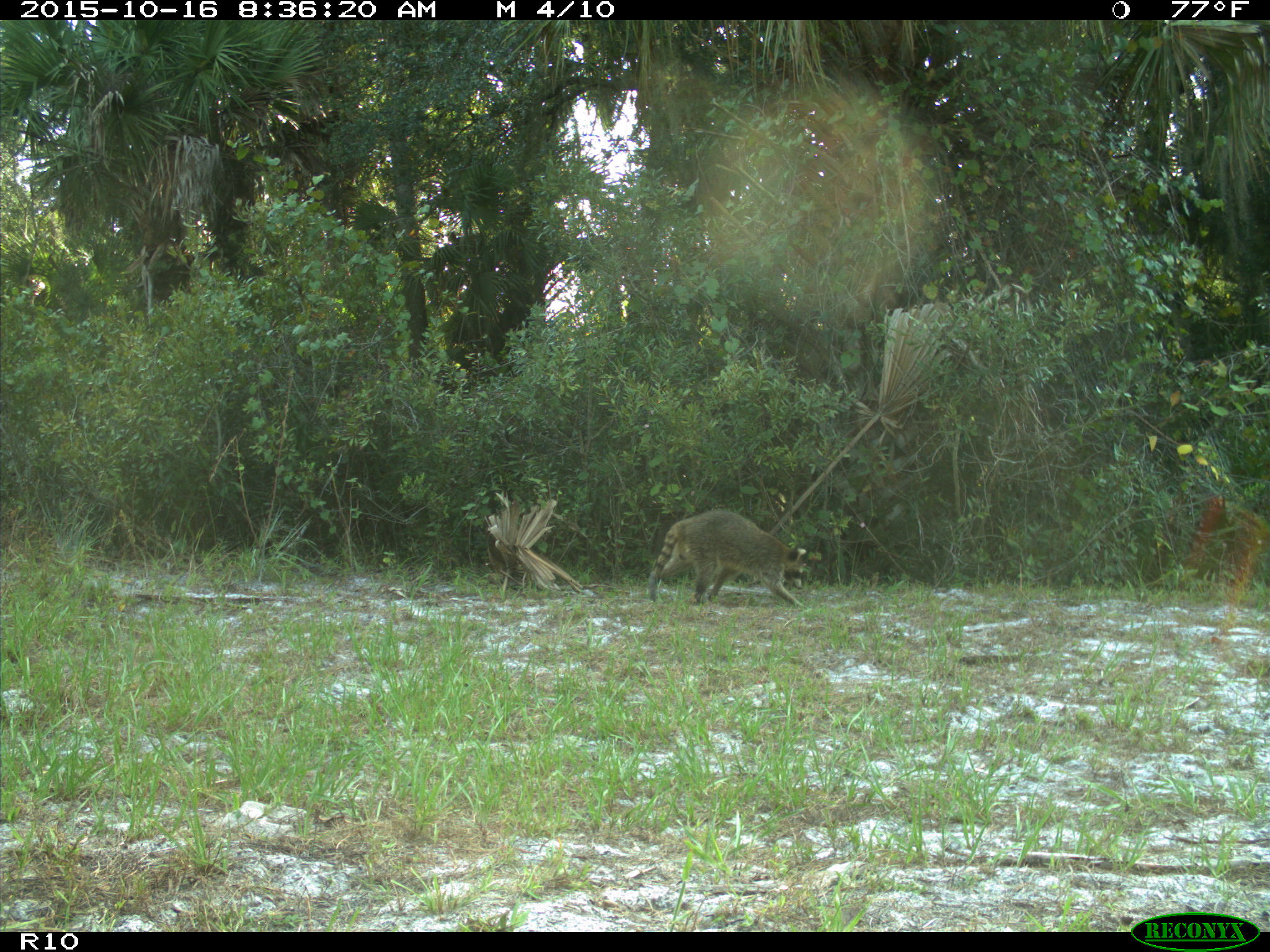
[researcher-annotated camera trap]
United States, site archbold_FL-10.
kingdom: Animalia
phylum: Chordata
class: Mammalia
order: Carnivora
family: Procyonidae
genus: Procyon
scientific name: Procyon lotor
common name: common raccoon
Procyon lotor (common raccoon).